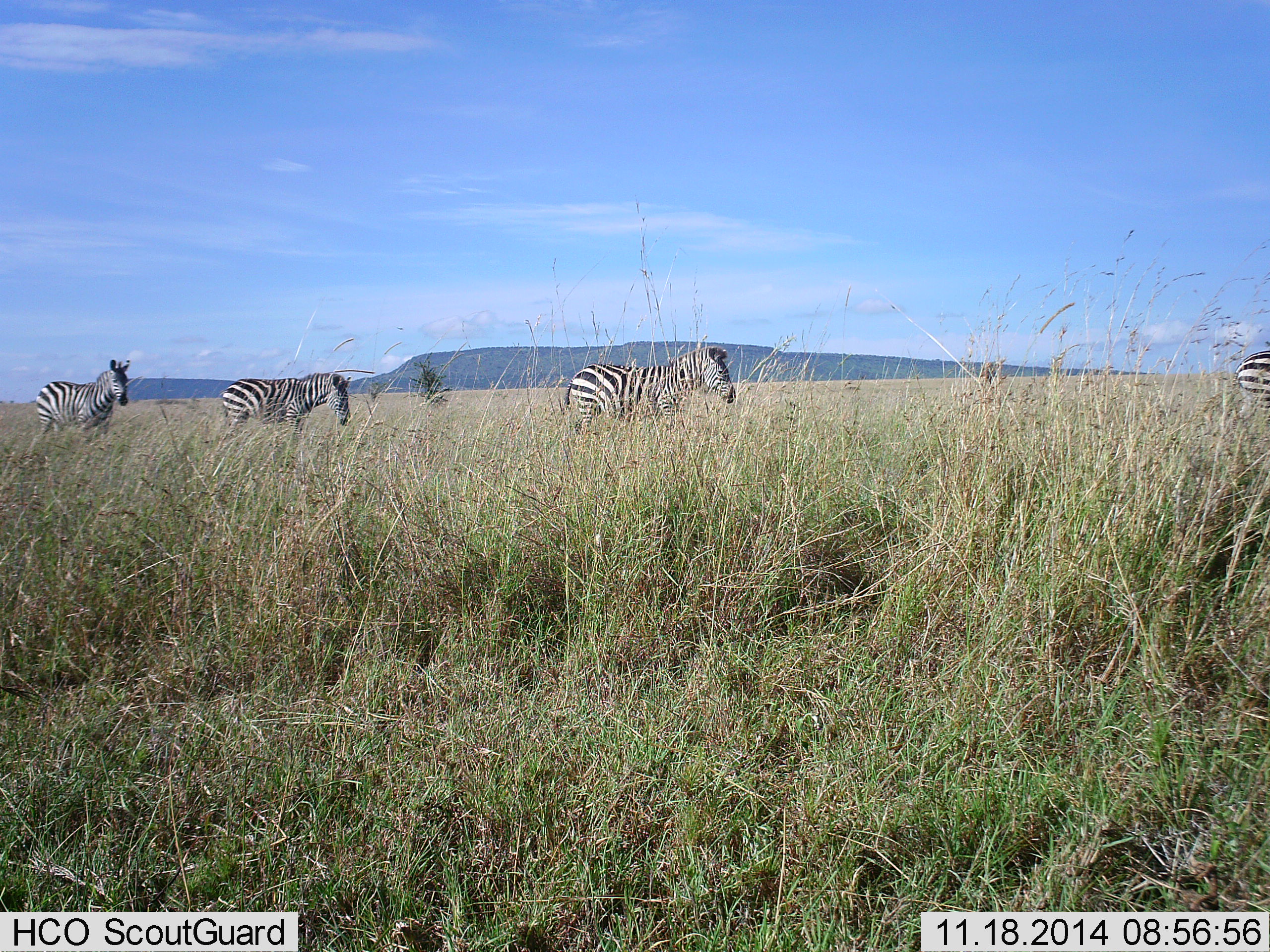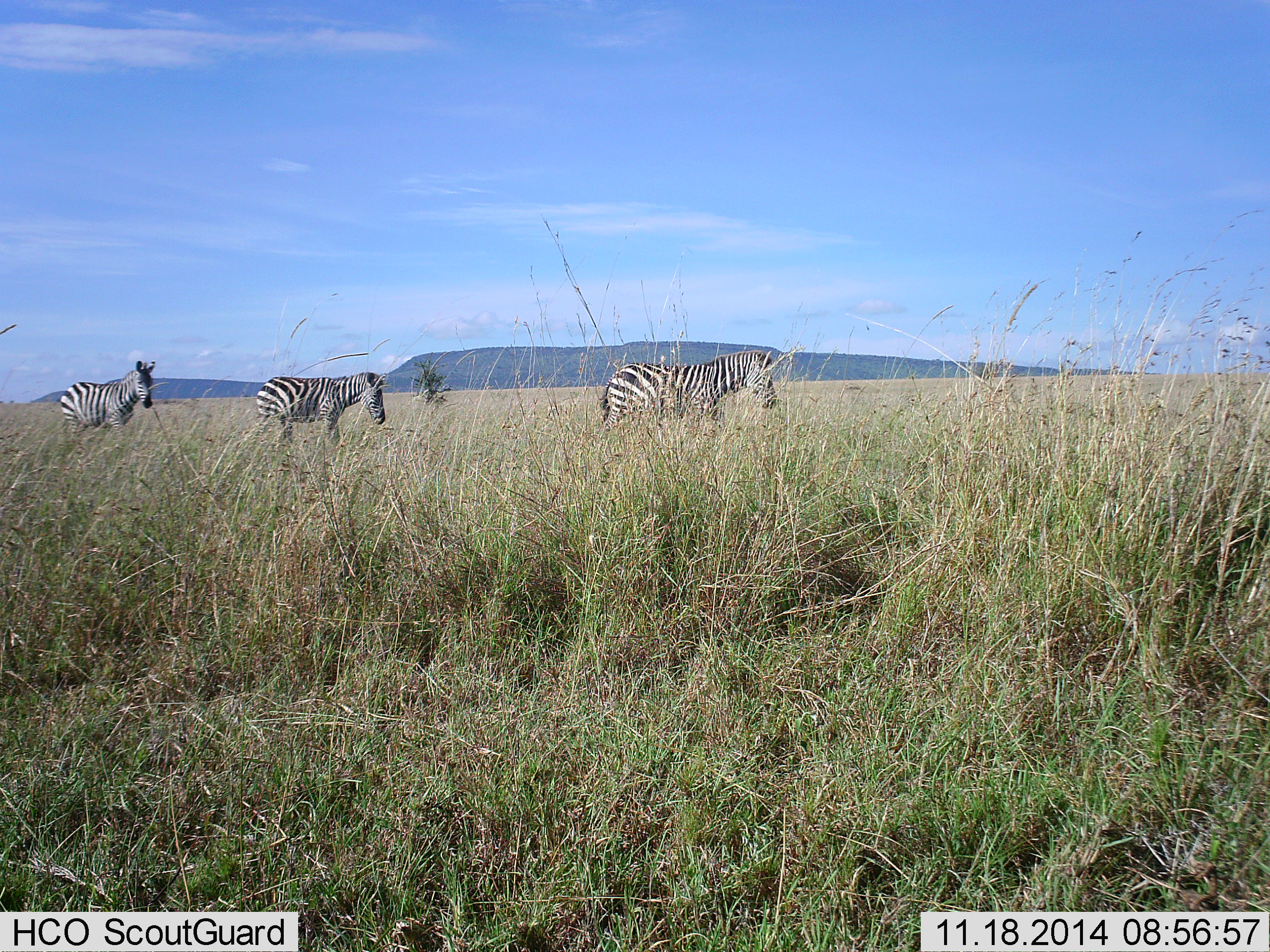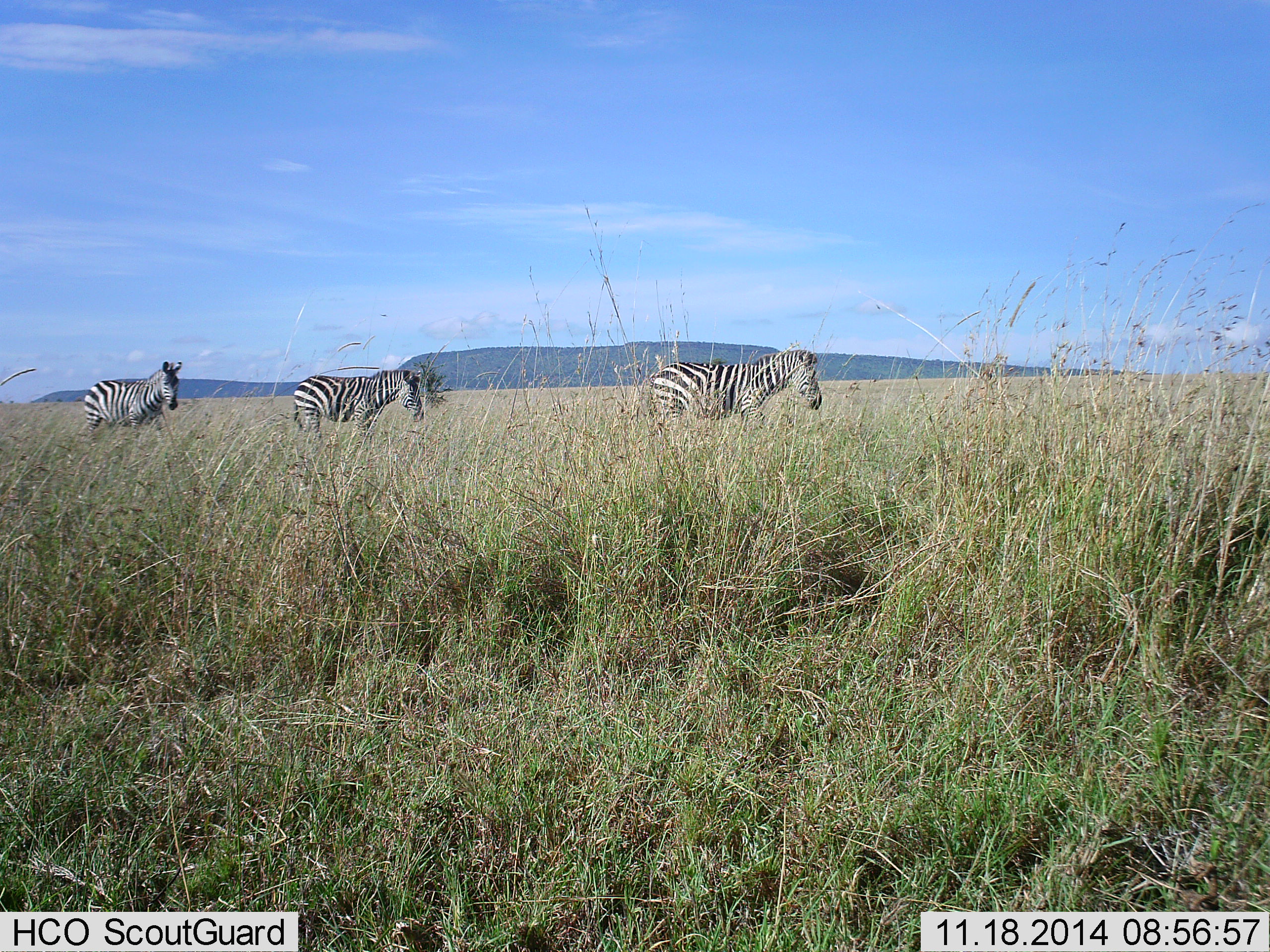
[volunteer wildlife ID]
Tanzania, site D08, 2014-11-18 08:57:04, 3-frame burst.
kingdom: Animalia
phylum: Chordata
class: Mammalia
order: Perissodactyla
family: Equidae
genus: Equus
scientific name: Equus quagga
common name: plains zebra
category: zebra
Zebra (plains zebra) (Equus quagga), count 4. Behavior (volunteer vote fractions): standing 10%, resting 0%, moving 90%, interacting 0%. Young present (vote fraction): 0%. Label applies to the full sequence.